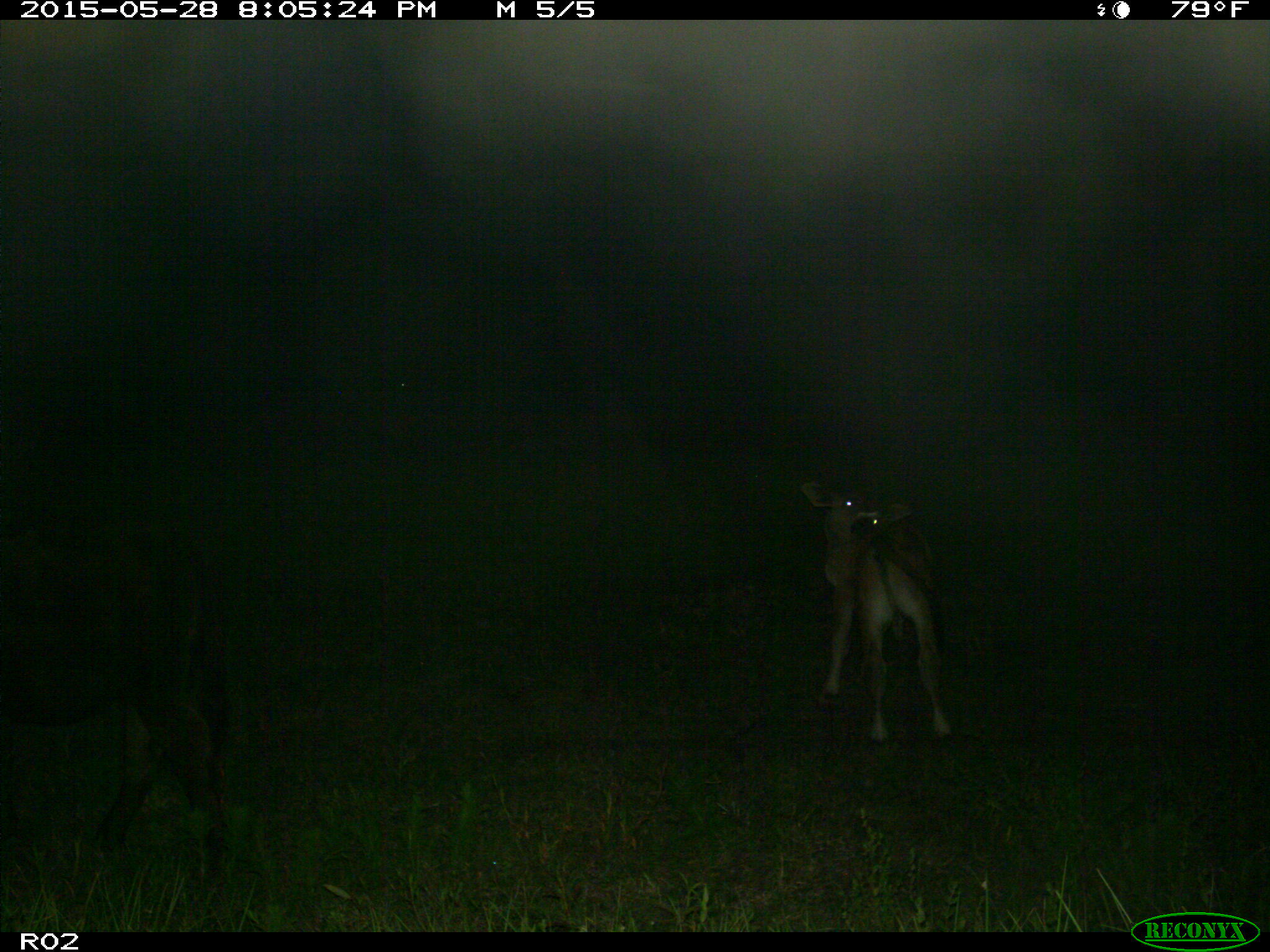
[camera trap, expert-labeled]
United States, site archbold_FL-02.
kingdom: Animalia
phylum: Chordata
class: Mammalia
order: Artiodactyla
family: Bovidae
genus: Bos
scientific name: Bos taurus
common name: domestic cow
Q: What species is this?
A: Bos taurus (domestic cow).